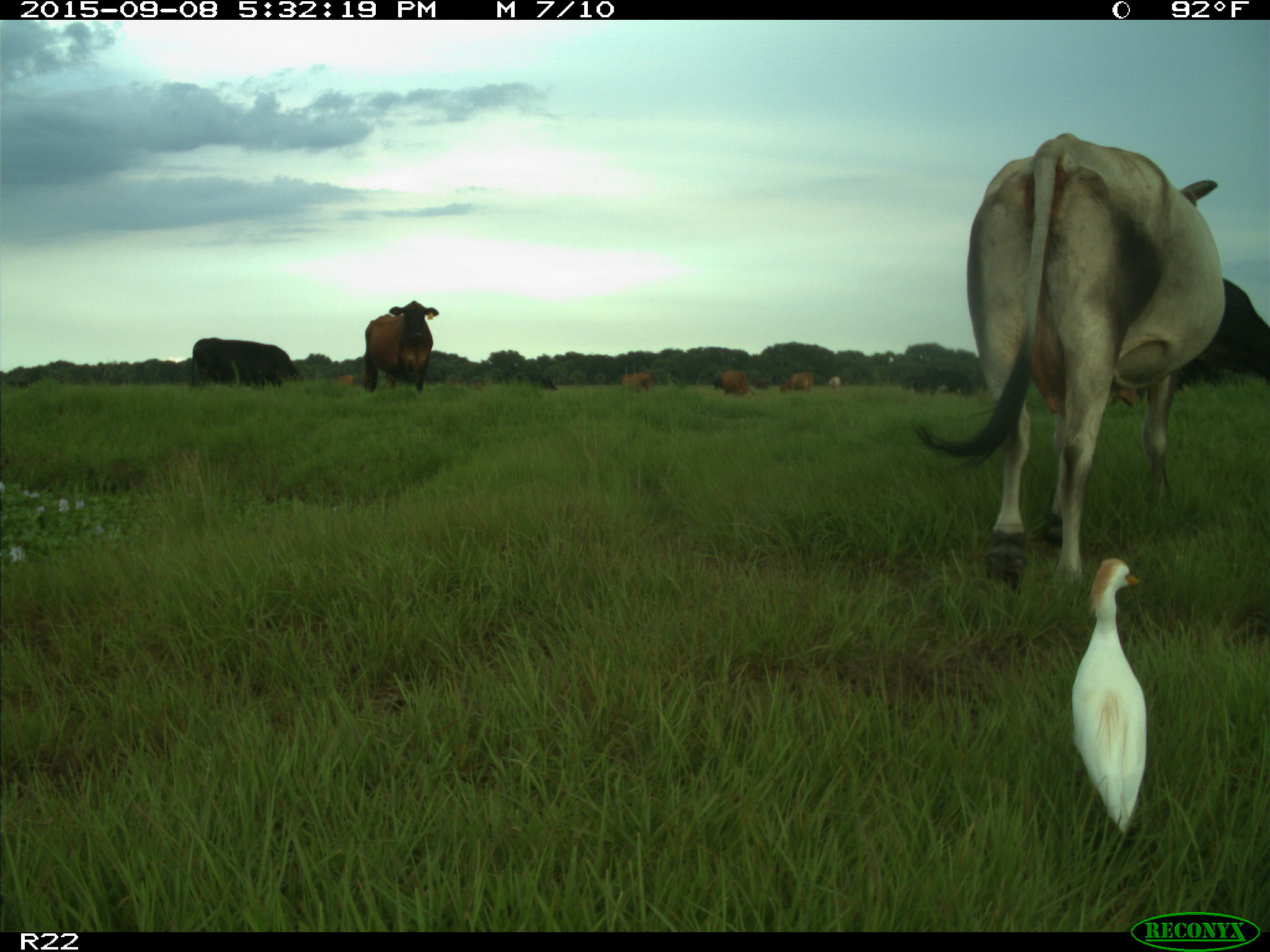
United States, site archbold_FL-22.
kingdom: Animalia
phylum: Chordata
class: Mammalia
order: Artiodactyla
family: Bovidae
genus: Bos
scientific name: Bos taurus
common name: domestic cow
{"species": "Bos taurus (domestic cow)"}